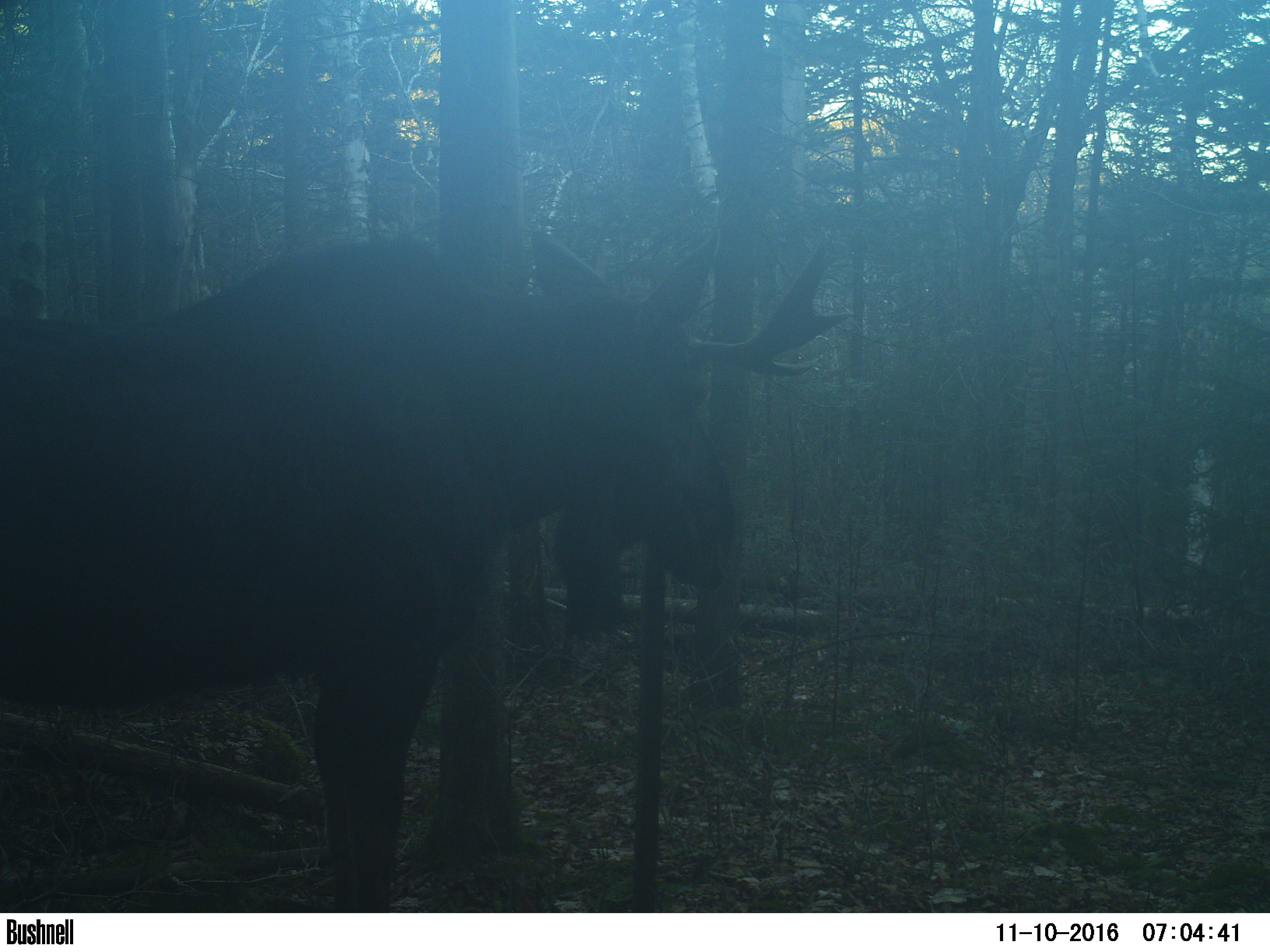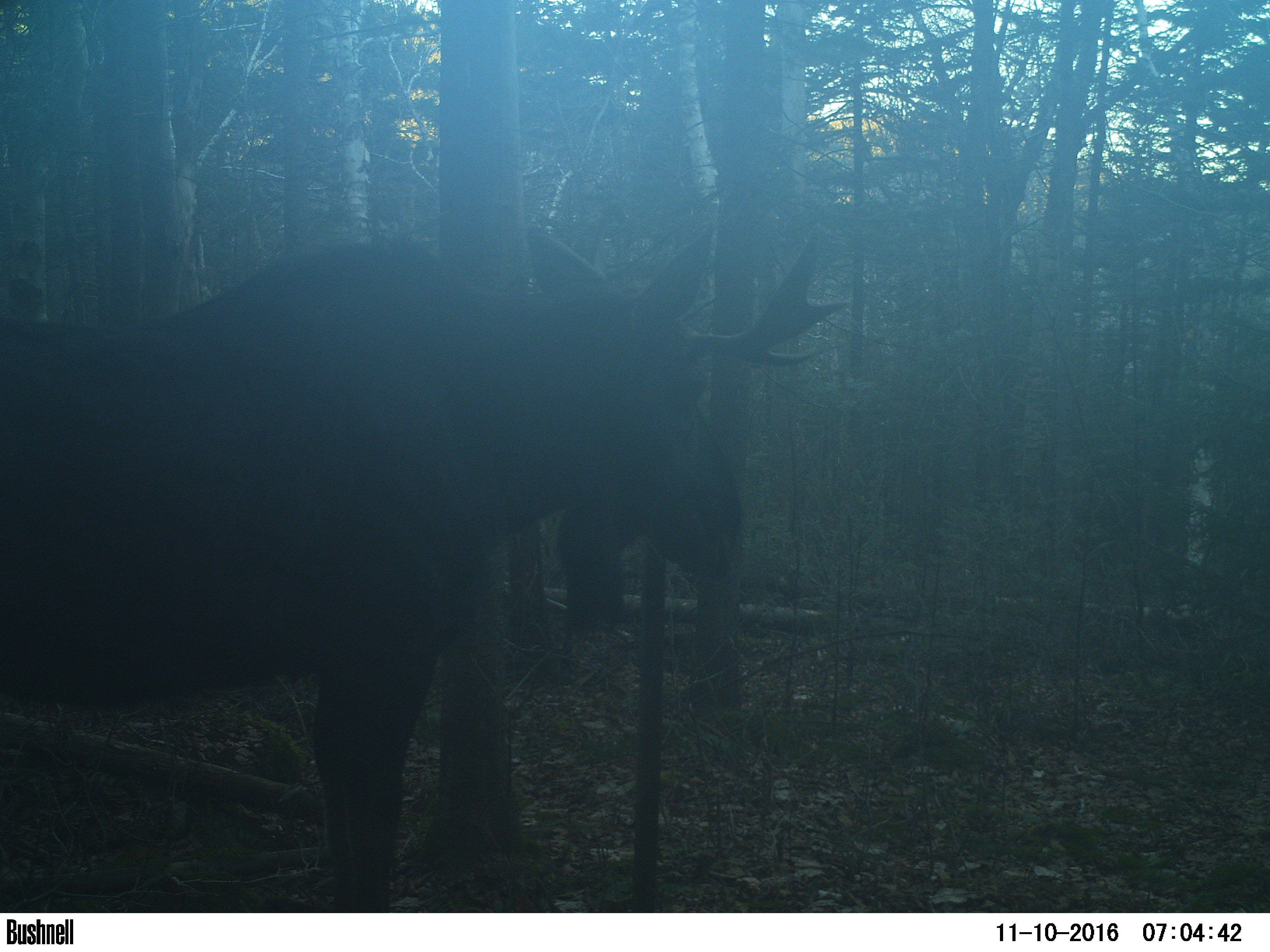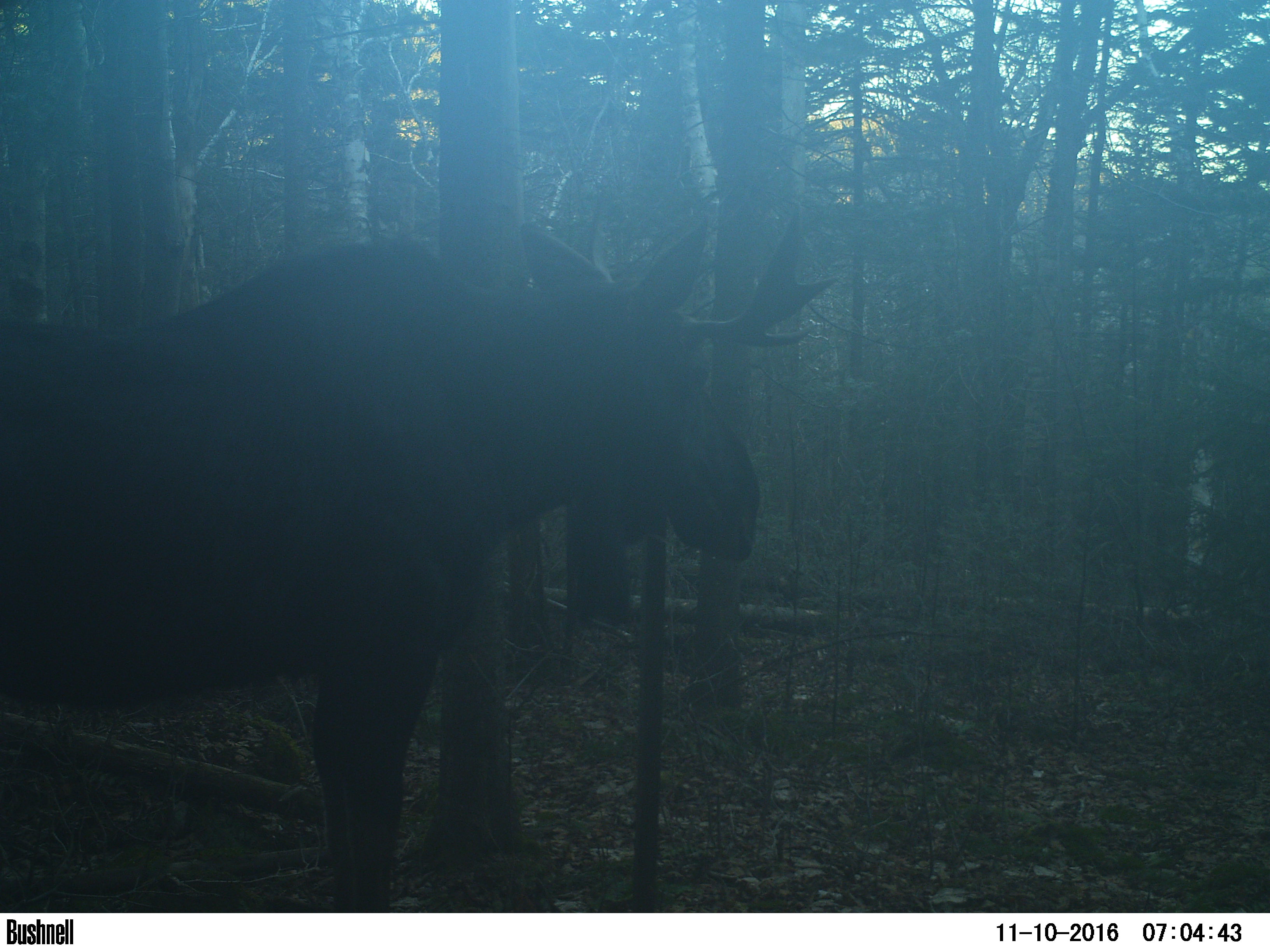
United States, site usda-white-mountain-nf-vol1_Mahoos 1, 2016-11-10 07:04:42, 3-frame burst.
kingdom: Animalia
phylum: Chordata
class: Mammalia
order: Artiodactyla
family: Cervidae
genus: Alces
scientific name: Alces alces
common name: moose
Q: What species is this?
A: Moose (Alces alces).